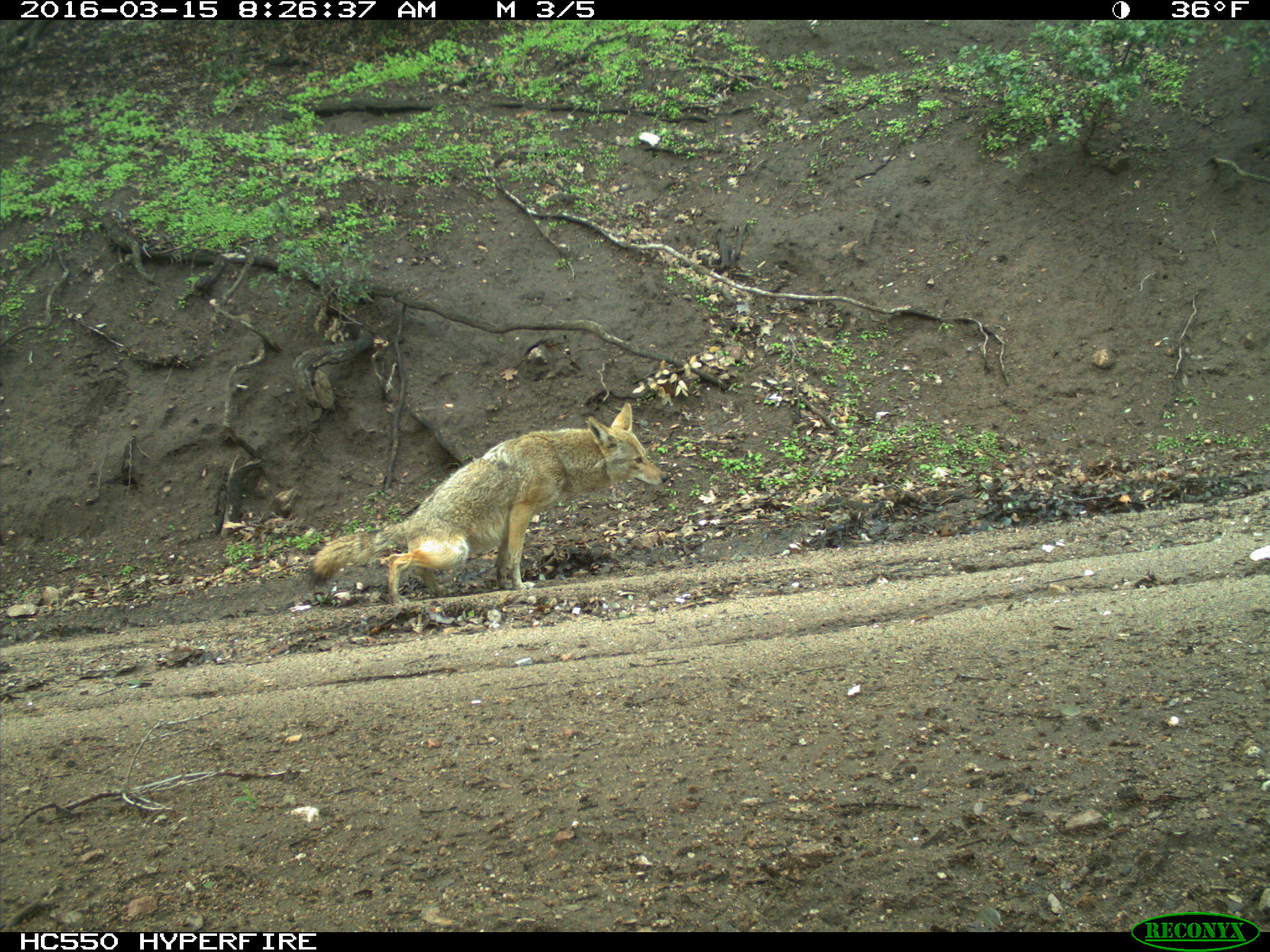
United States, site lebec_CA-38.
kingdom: Animalia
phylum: Chordata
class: Mammalia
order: Carnivora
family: Canidae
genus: Canis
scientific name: Canis latrans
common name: coyote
Canis latrans (coyote).